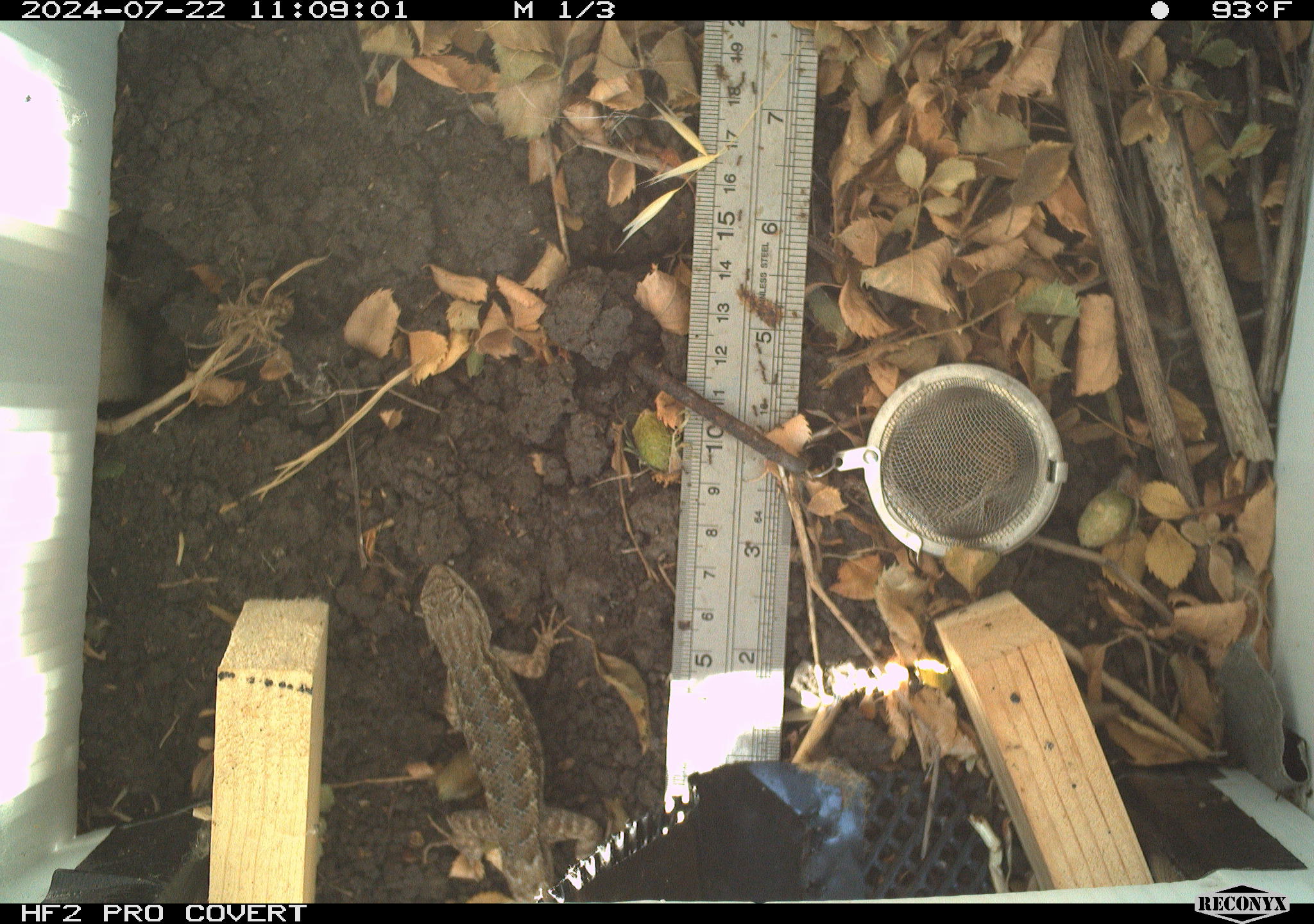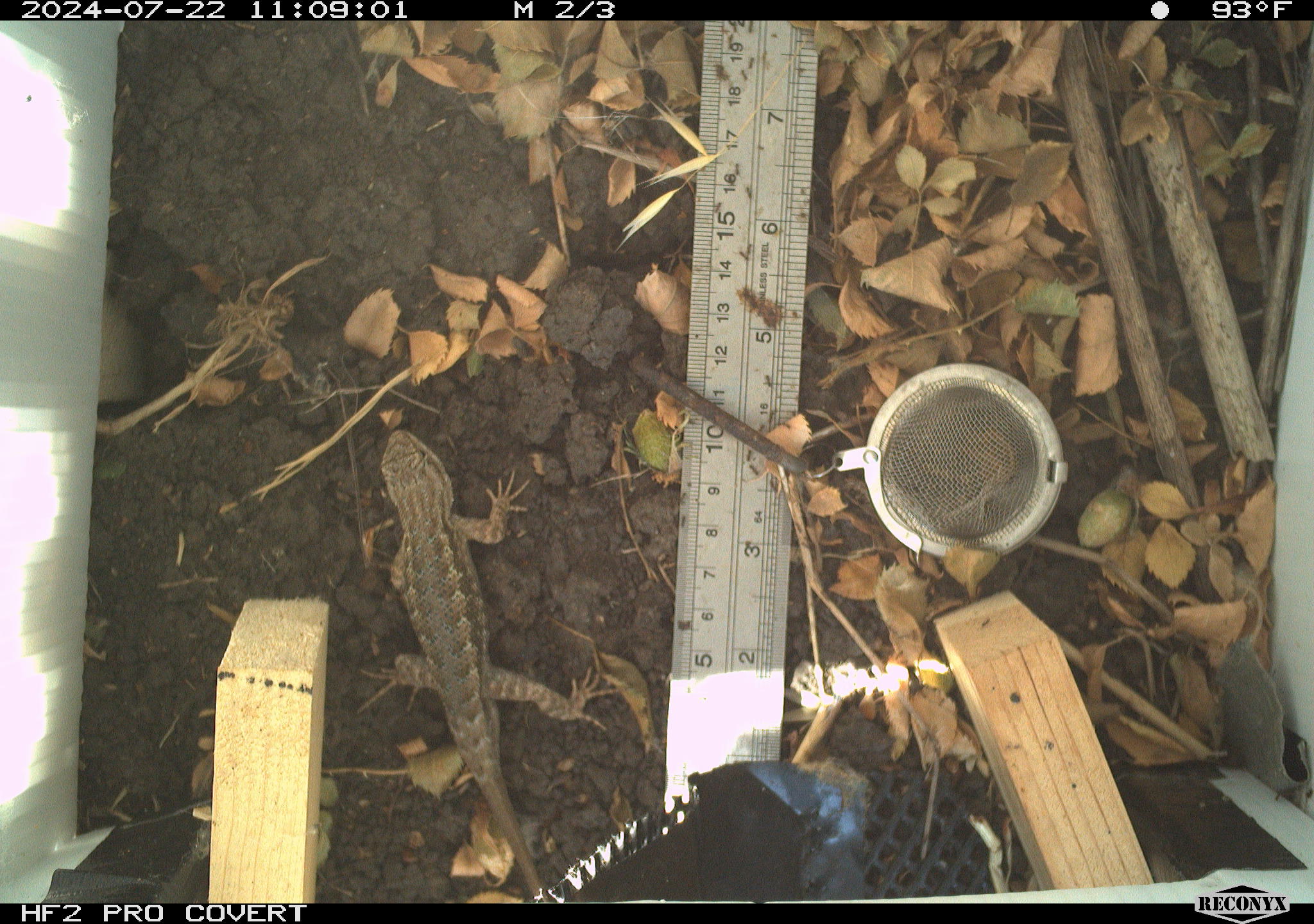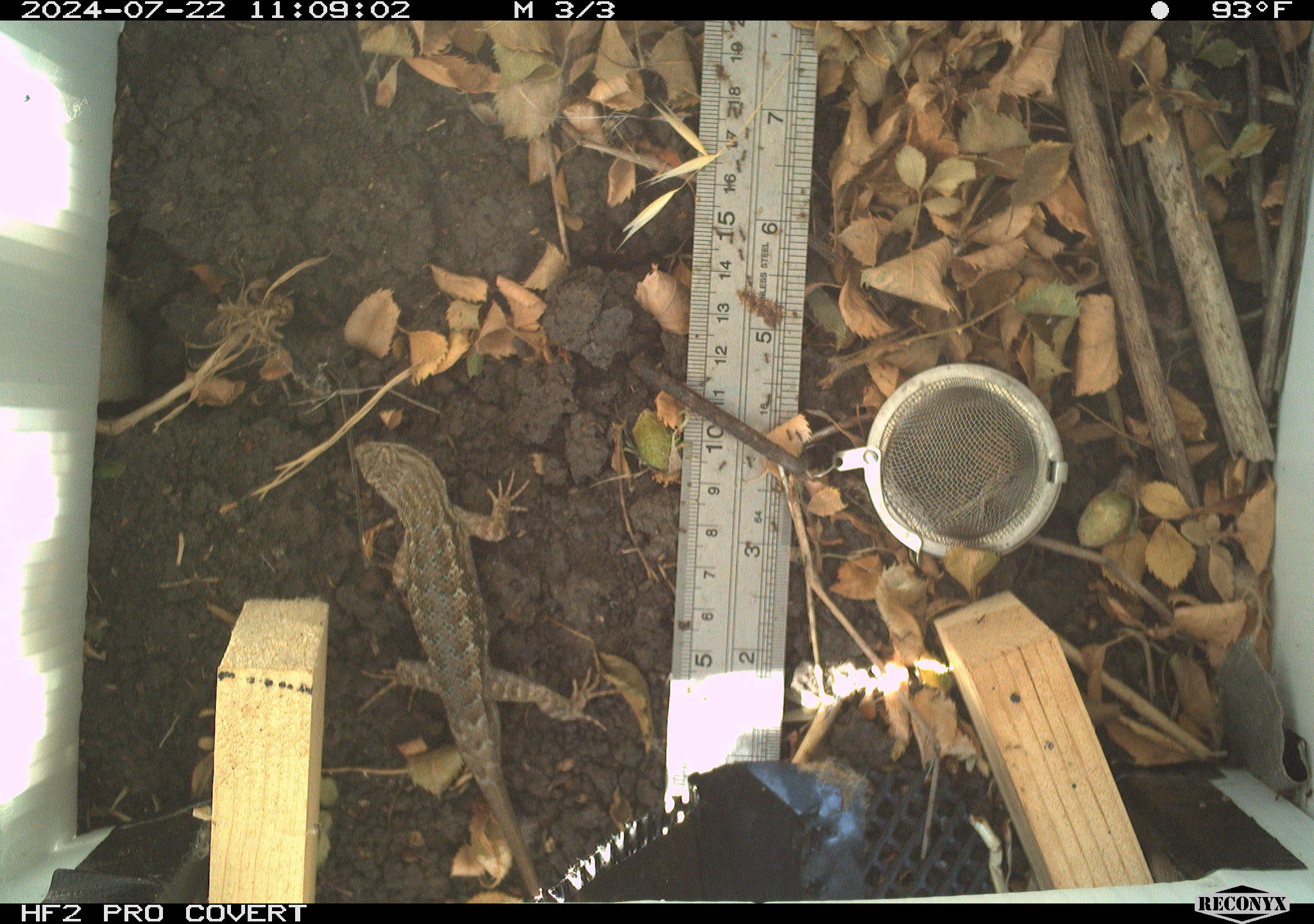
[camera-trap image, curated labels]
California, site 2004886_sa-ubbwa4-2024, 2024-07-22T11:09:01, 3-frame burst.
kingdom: Animalia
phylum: Chordata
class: Reptilia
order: Squamata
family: Phrynosomatidae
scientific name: Phrynosomatidae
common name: phrynosomatid lizards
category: phrynosomatidae family